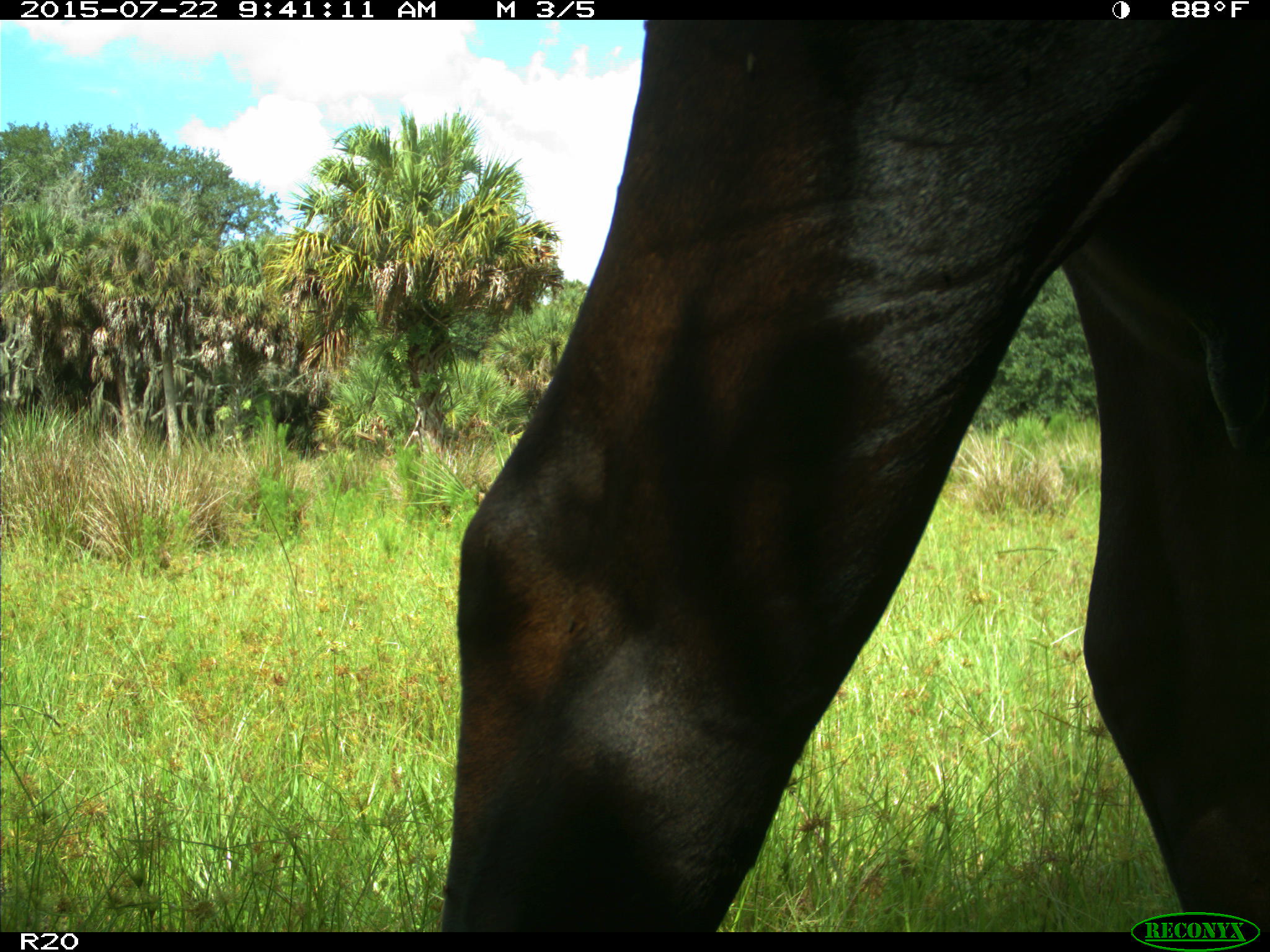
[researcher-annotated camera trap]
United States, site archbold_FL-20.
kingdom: Animalia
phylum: Chordata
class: Mammalia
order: Artiodactyla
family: Bovidae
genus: Bos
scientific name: Bos taurus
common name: domestic cow